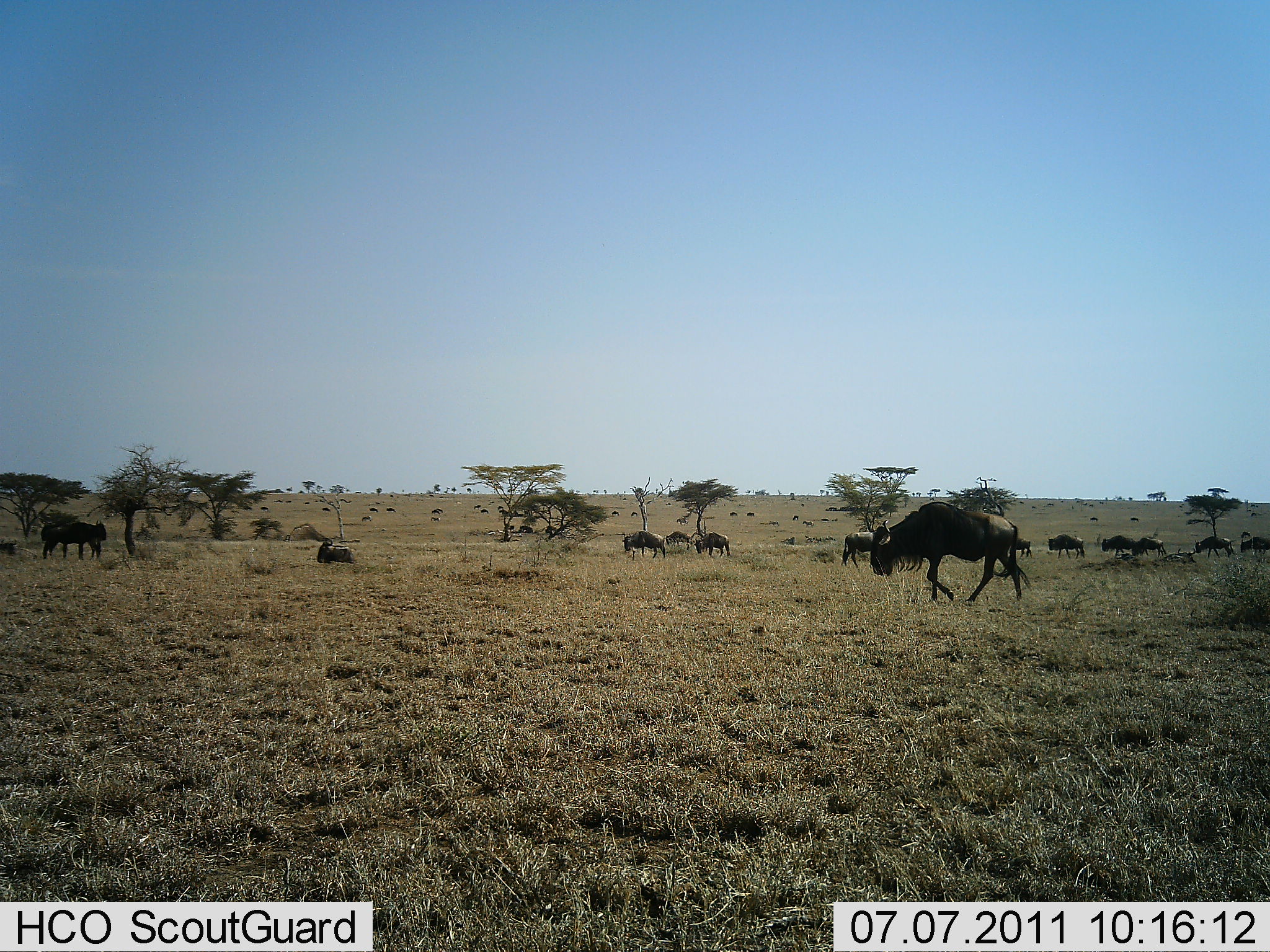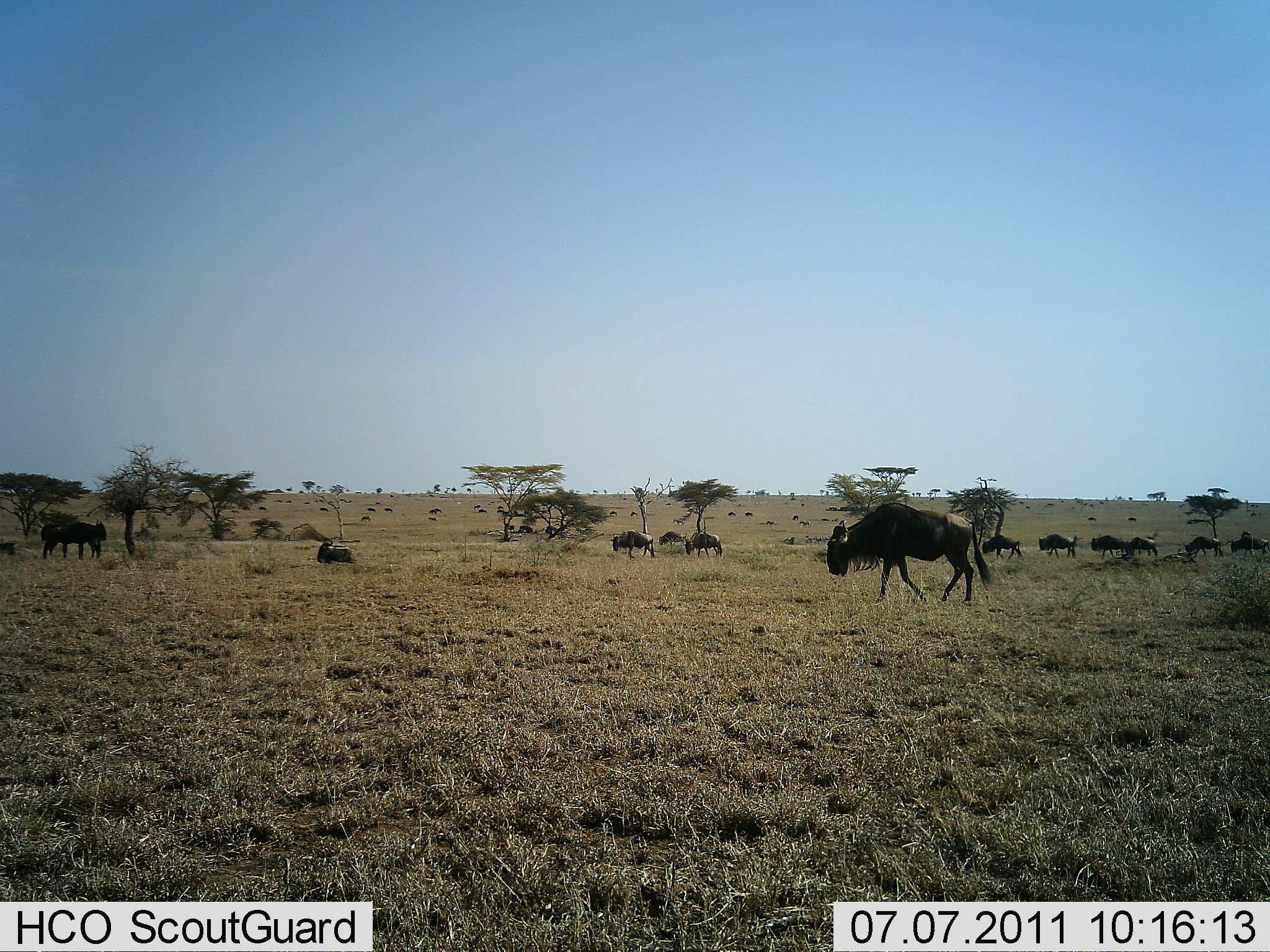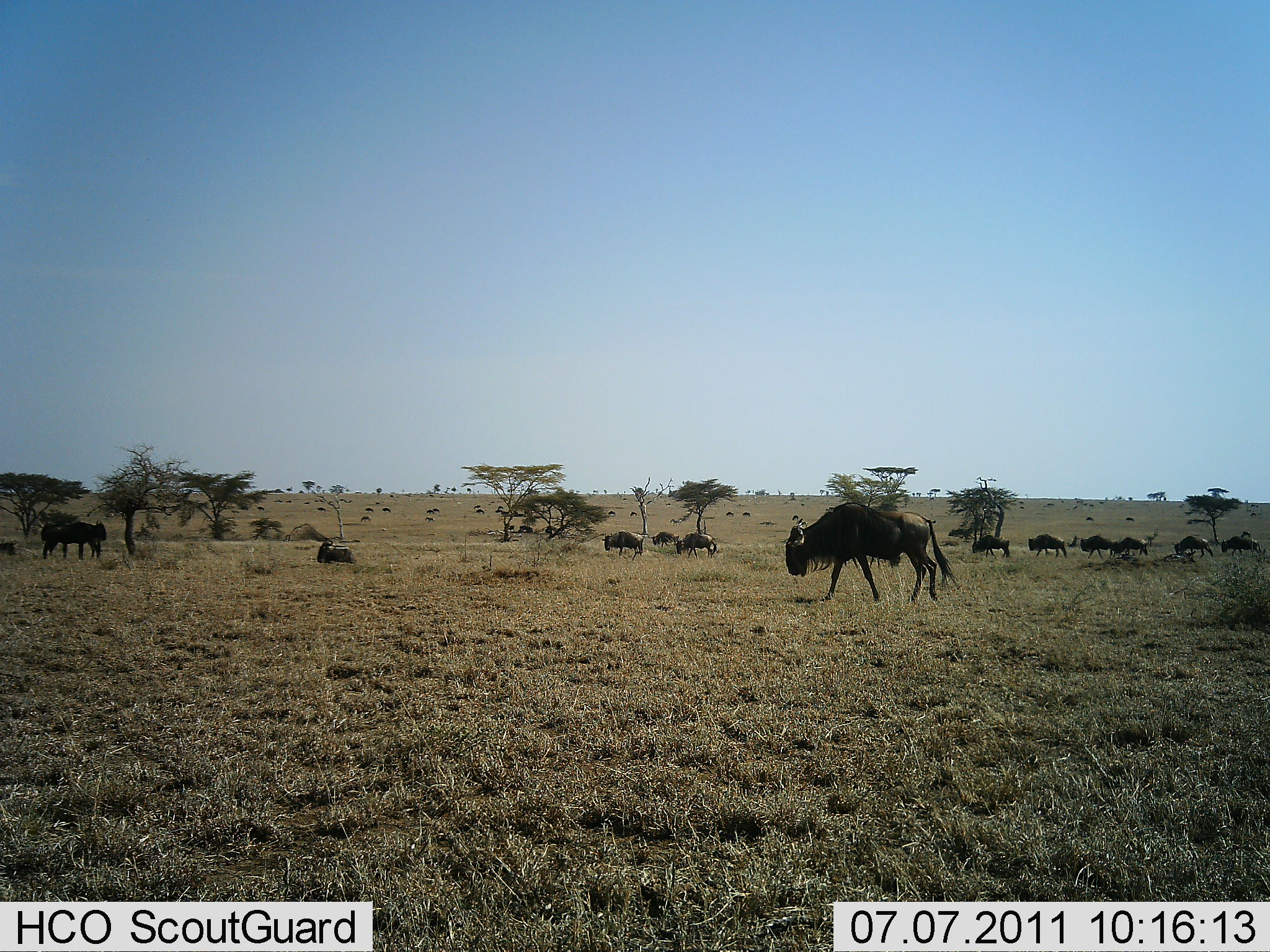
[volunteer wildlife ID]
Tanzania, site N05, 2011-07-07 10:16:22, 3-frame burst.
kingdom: Animalia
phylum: Chordata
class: Mammalia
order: Artiodactyla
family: Bovidae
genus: Connochaetes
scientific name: Connochaetes taurinus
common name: blue wildebeest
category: wildebeest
Wildebeest (blue wildebeest) (Connochaetes taurinus), count 11-50. Behavior (volunteer vote fractions): standing 42%, resting 42%, moving 83%, interacting 8%. Young present (vote fraction): 8%. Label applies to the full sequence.